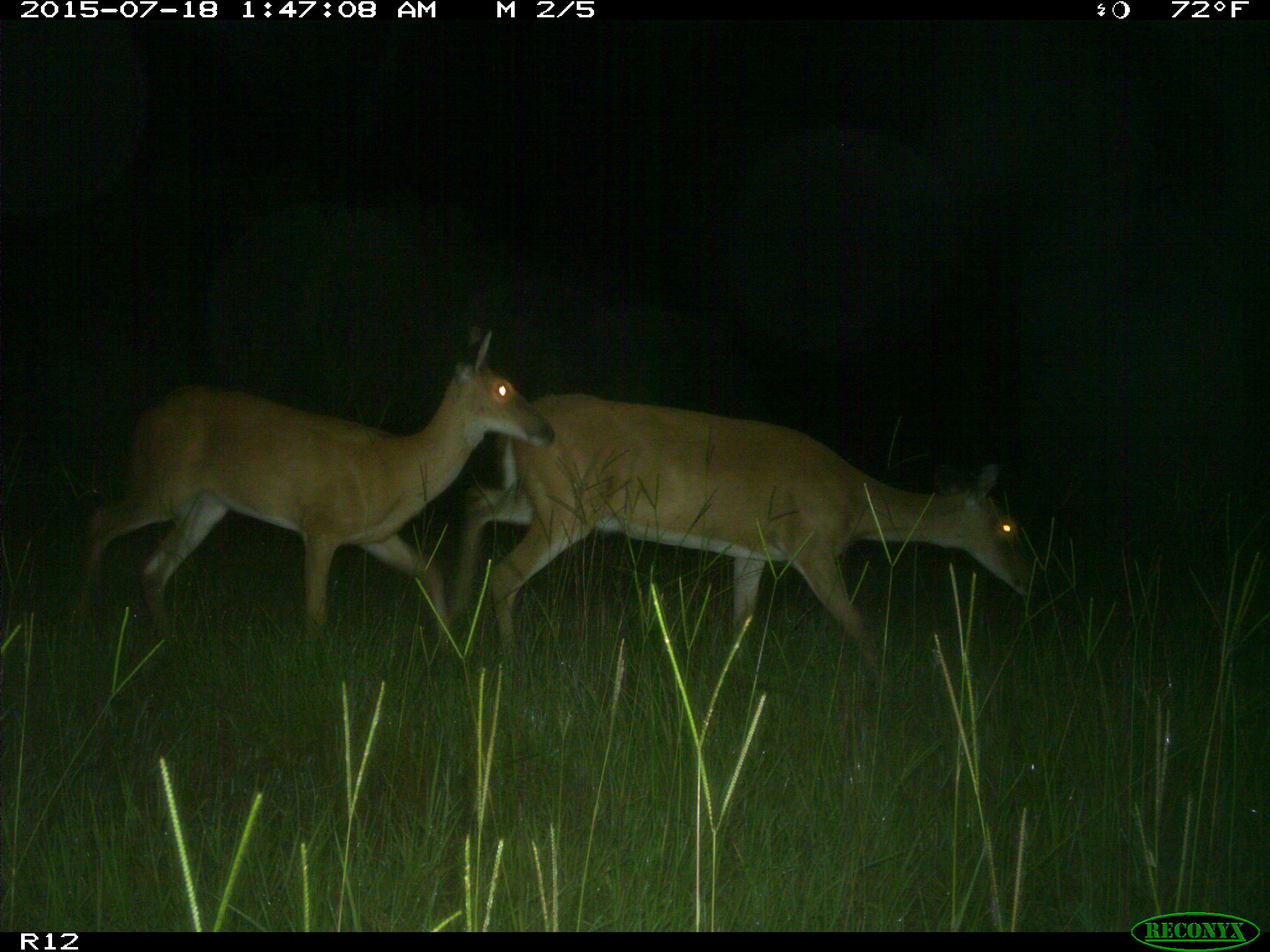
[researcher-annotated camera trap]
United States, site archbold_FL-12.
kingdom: Animalia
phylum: Chordata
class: Mammalia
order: Artiodactyla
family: Cervidae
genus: Odocoileus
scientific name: Odocoileus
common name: deer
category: unidentified deer